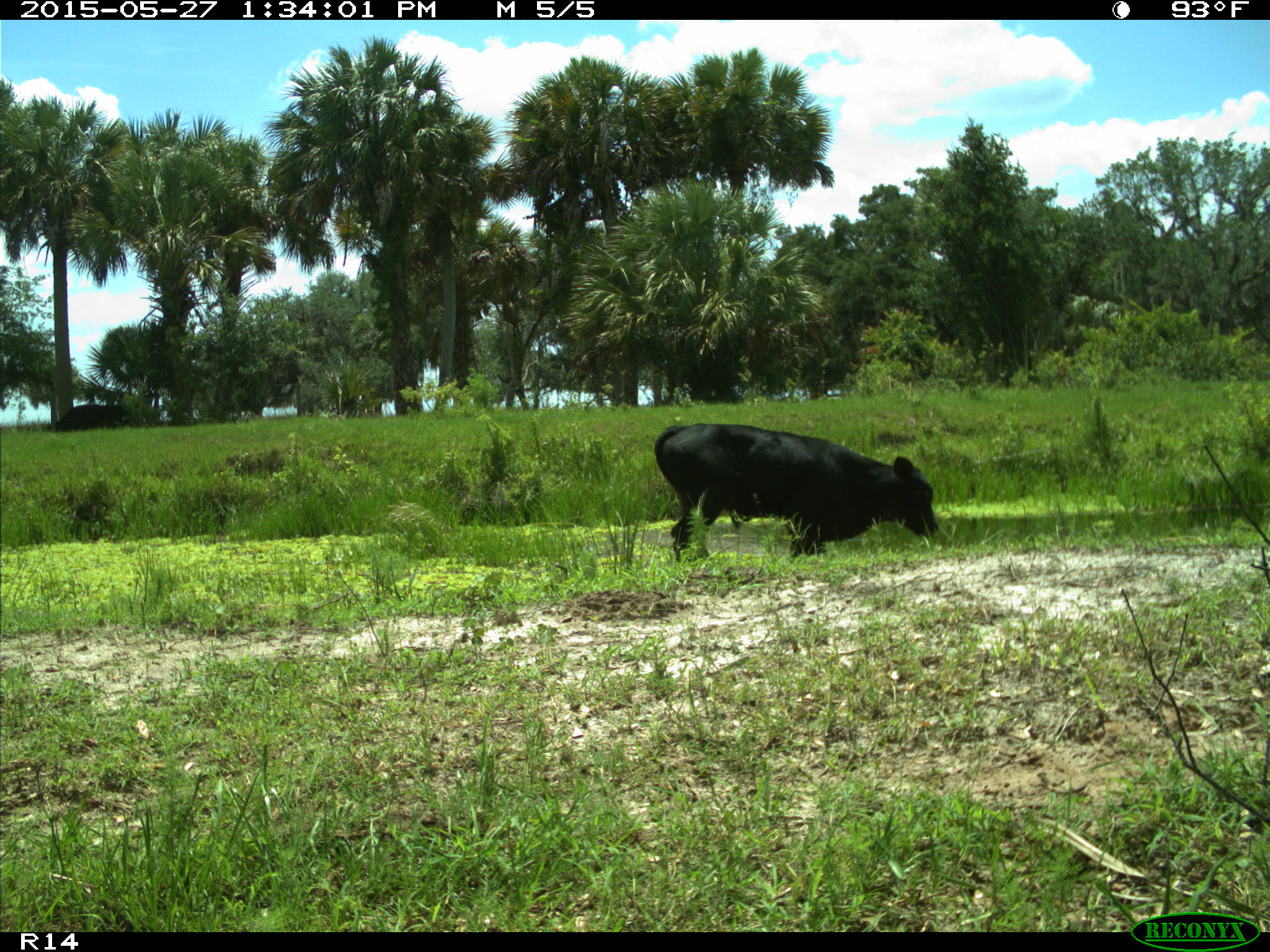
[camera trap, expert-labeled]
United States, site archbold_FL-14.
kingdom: Animalia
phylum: Chordata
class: Mammalia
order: Artiodactyla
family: Bovidae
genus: Bos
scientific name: Bos taurus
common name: domestic cow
Bos taurus (domestic cow).